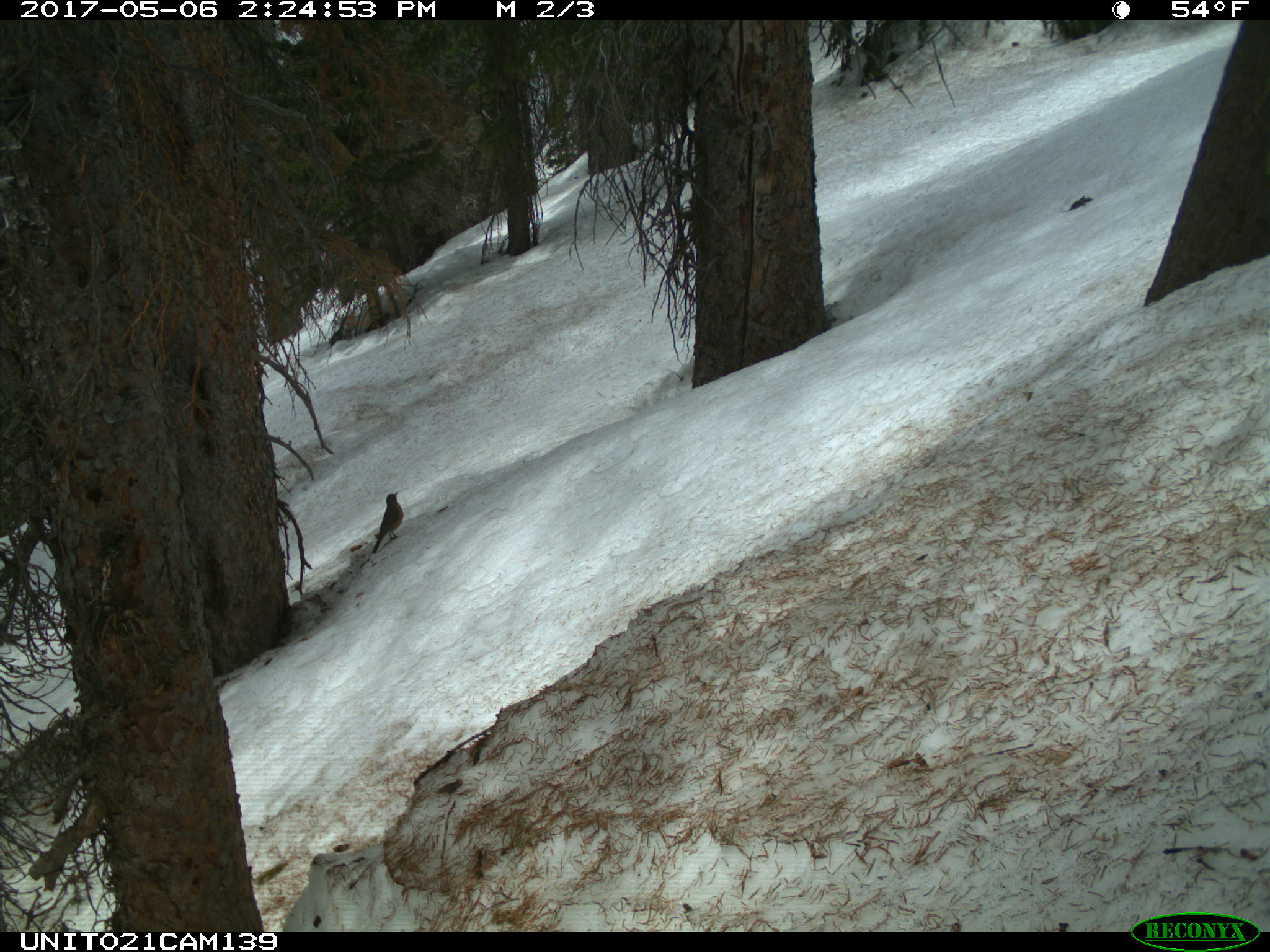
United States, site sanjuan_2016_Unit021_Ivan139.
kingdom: Animalia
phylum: Chordata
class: Aves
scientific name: Aves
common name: birds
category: unidentified bird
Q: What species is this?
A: Unidentified bird (birds) (Aves).